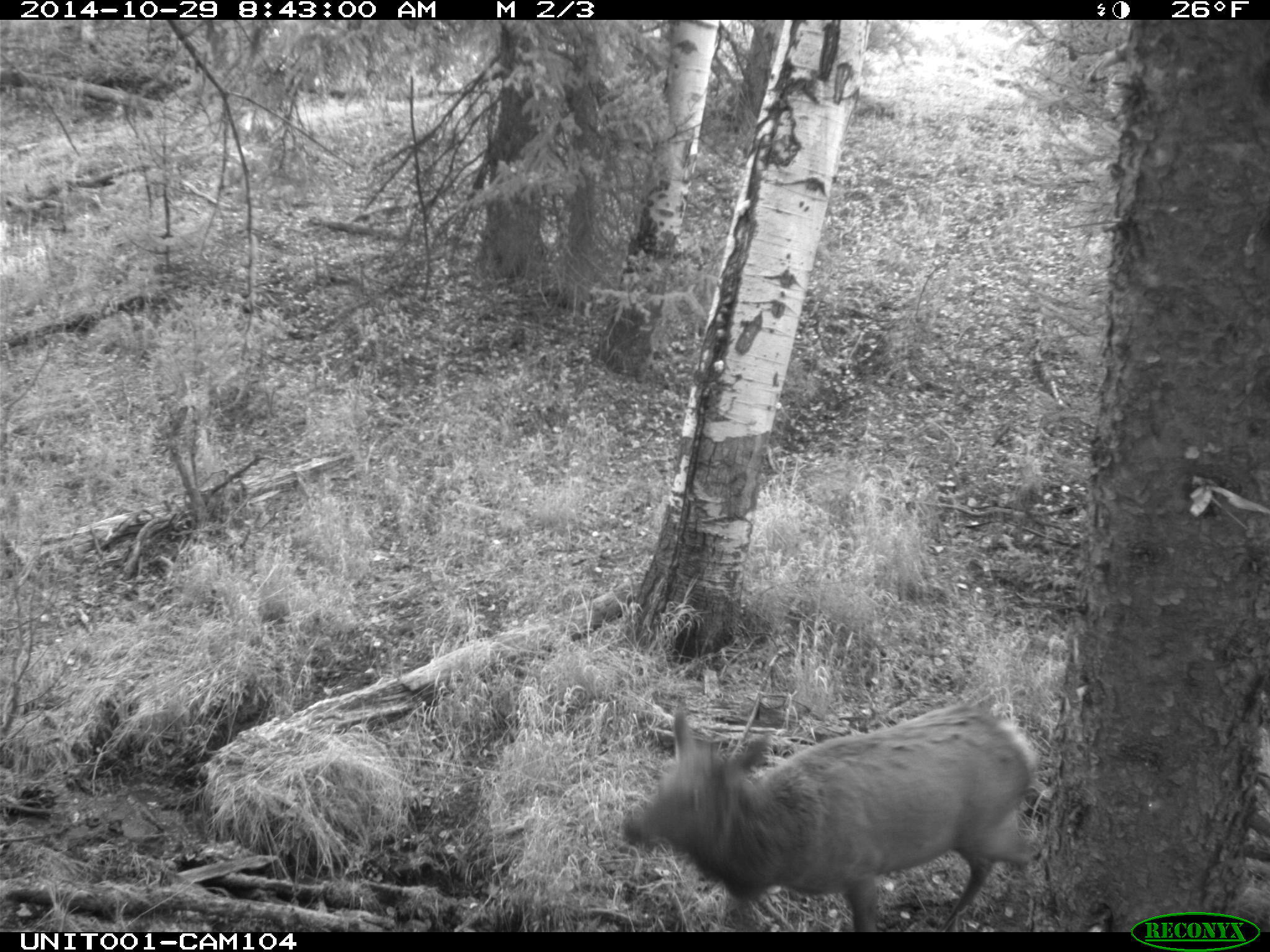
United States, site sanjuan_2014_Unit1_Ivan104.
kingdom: Animalia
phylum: Chordata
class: Mammalia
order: Artiodactyla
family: Cervidae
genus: Cervus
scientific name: Cervus elaphus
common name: red deer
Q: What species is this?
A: Cervus elaphus (red deer).